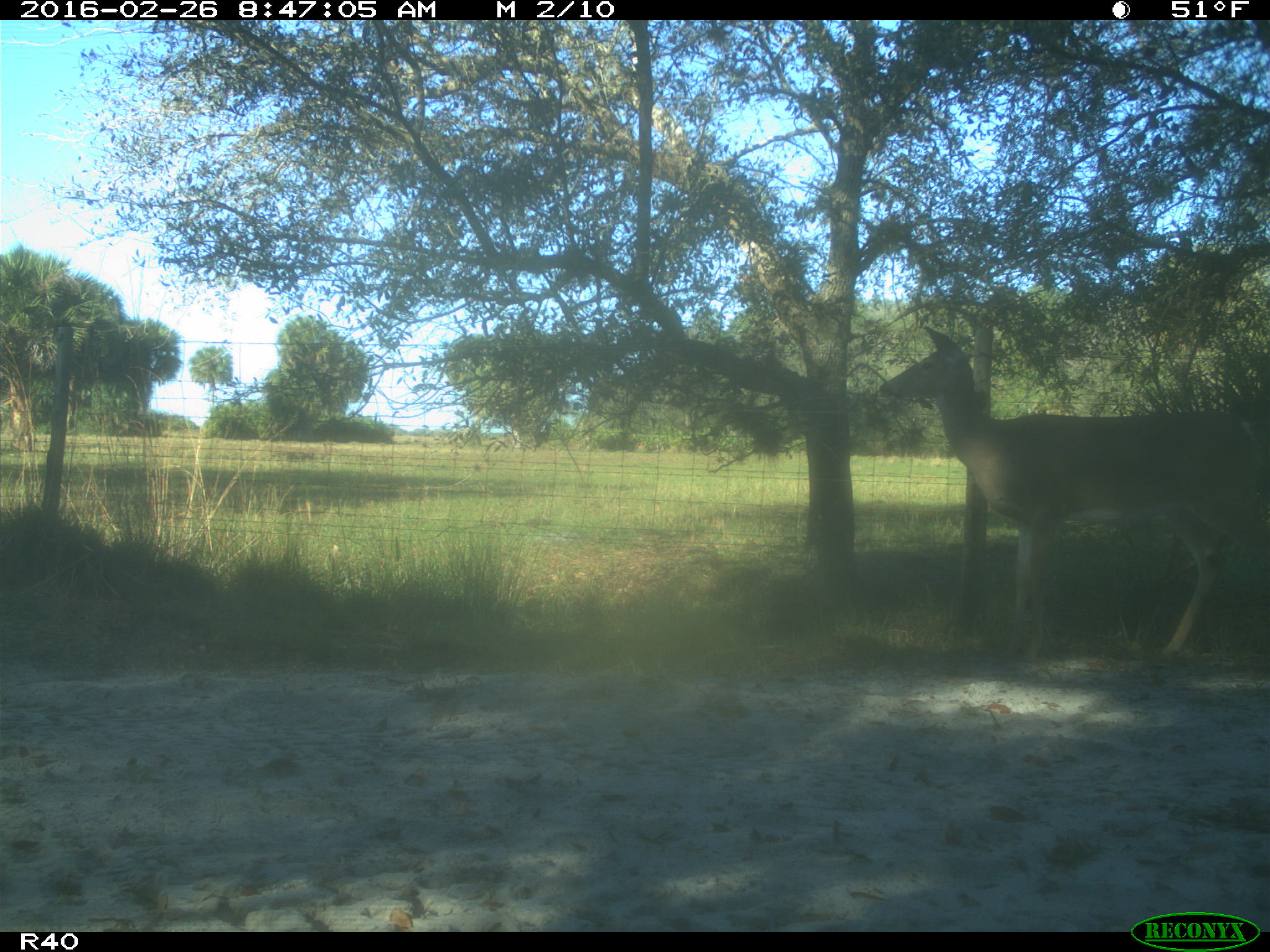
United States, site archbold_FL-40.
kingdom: Animalia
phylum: Chordata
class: Mammalia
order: Artiodactyla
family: Cervidae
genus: Odocoileus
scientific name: Odocoileus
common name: deer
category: unidentified deer